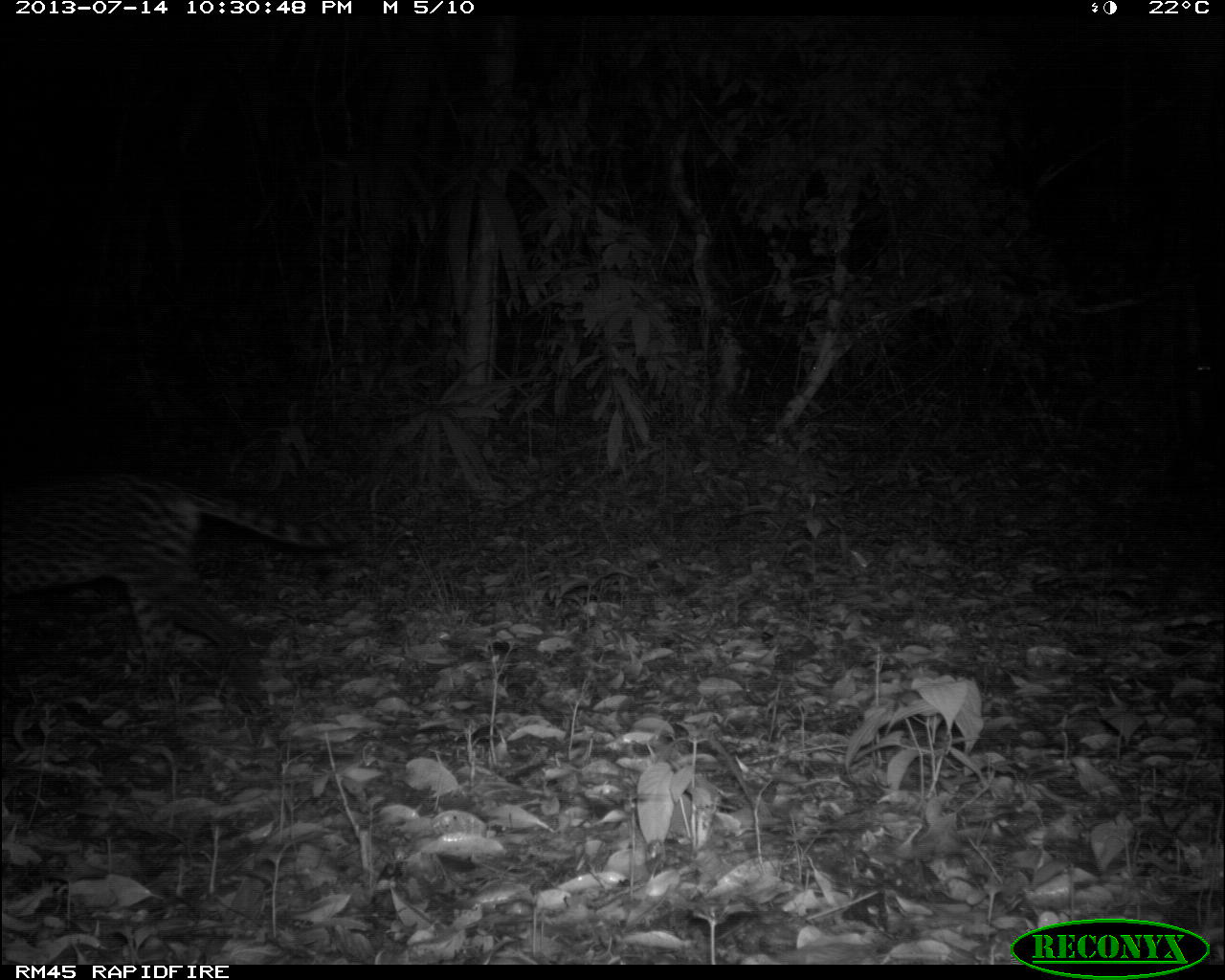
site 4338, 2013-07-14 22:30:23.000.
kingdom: Animalia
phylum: Chordata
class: Mammalia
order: Carnivora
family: Felidae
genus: Leopardus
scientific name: Leopardus pardalis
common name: ocelot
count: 1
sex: female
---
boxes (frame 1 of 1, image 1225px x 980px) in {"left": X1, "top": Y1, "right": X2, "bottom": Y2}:
leopardus pardalis: {"left": 0, "top": 471, "right": 360, "bottom": 743}